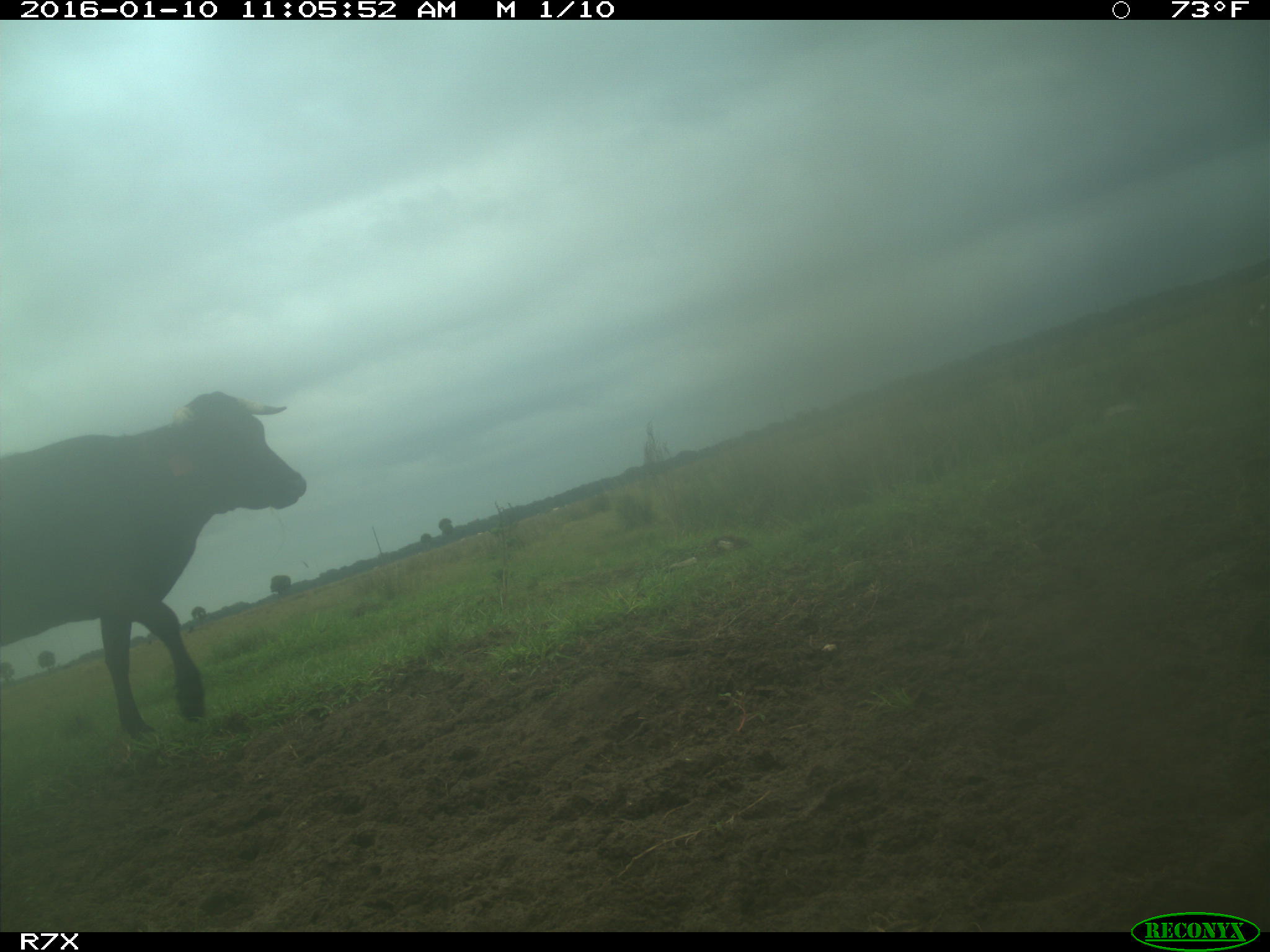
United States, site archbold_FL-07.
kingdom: Animalia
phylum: Chordata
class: Mammalia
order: Artiodactyla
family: Bovidae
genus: Bos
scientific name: Bos taurus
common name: domestic cow